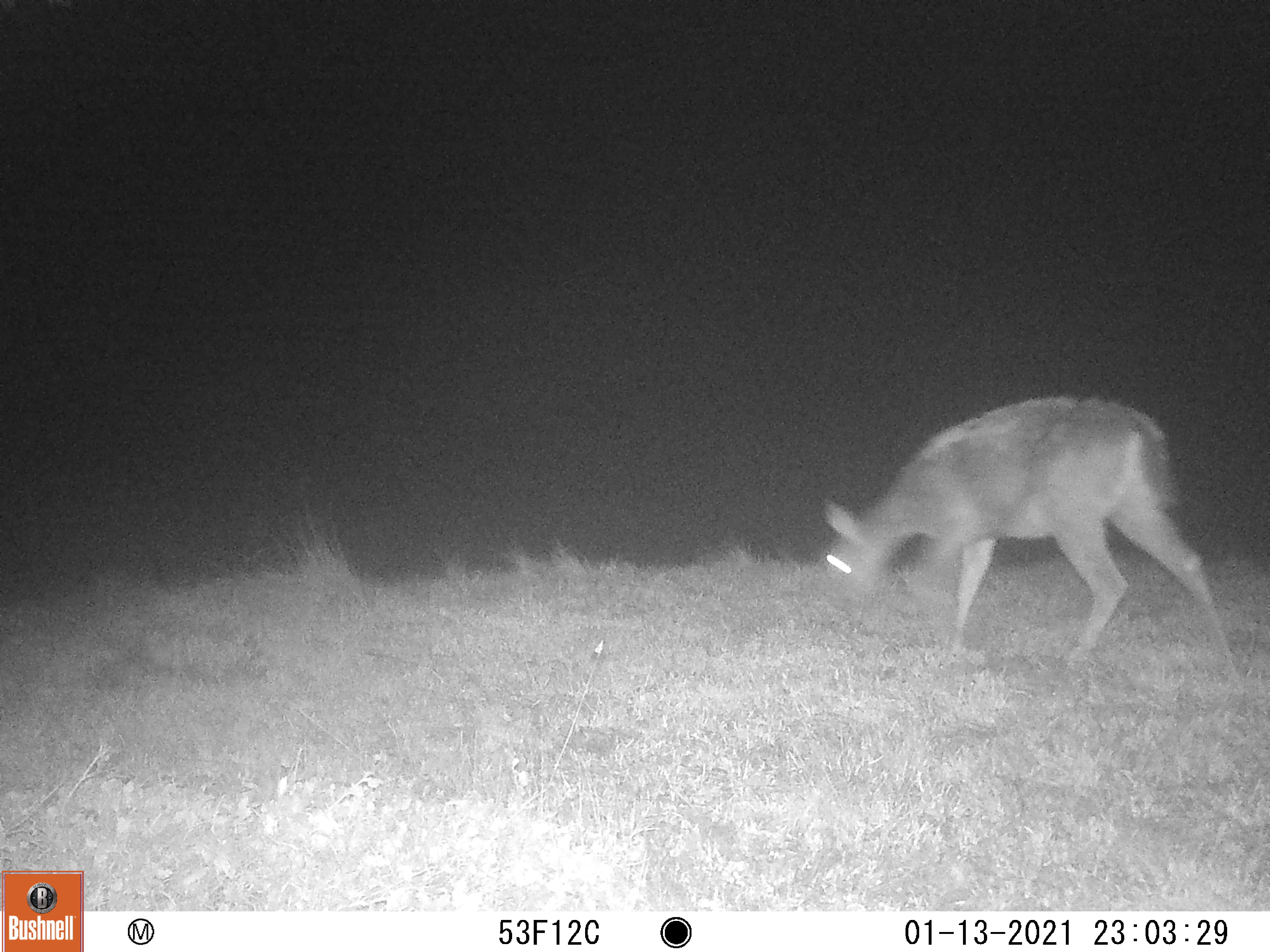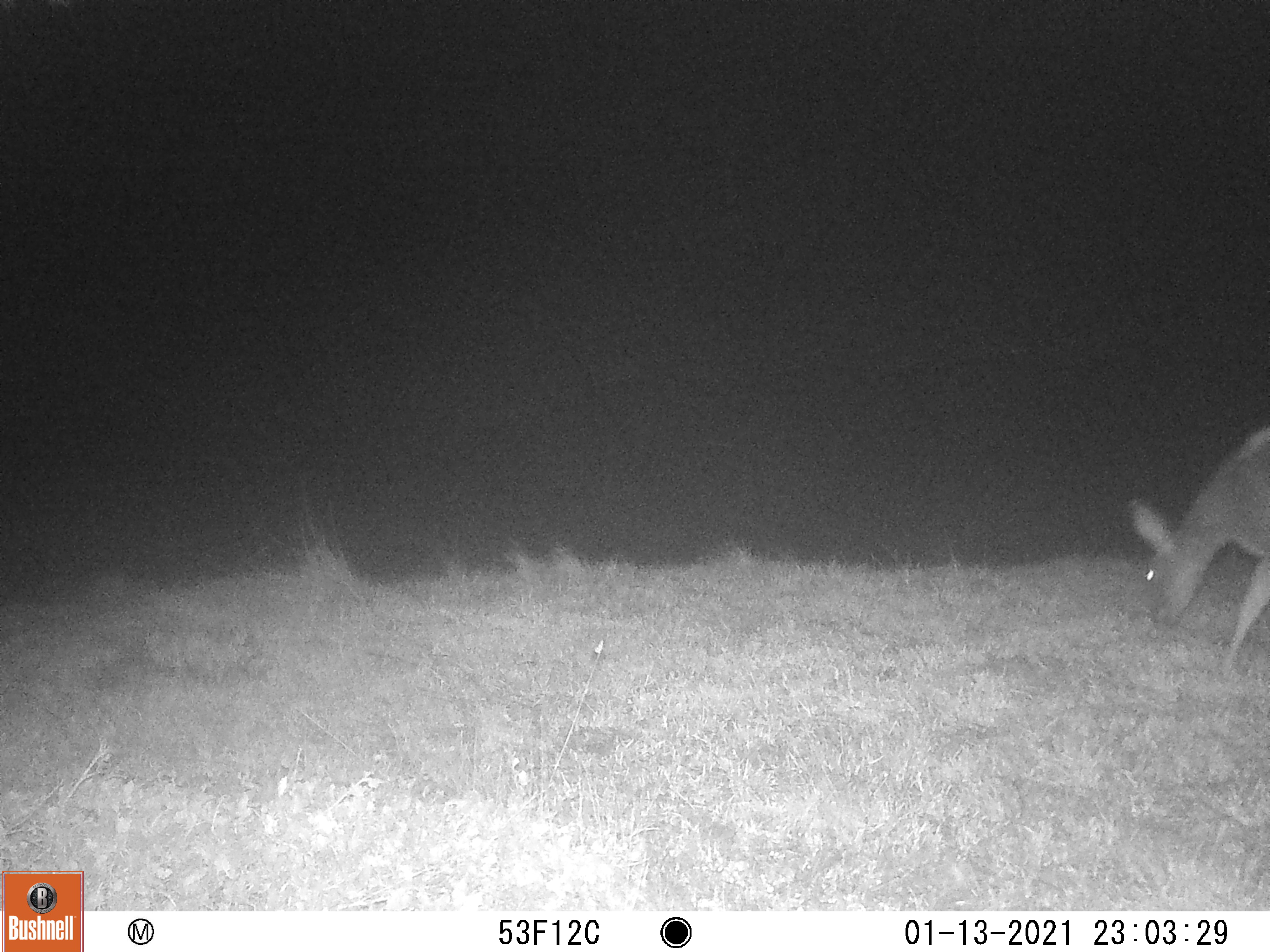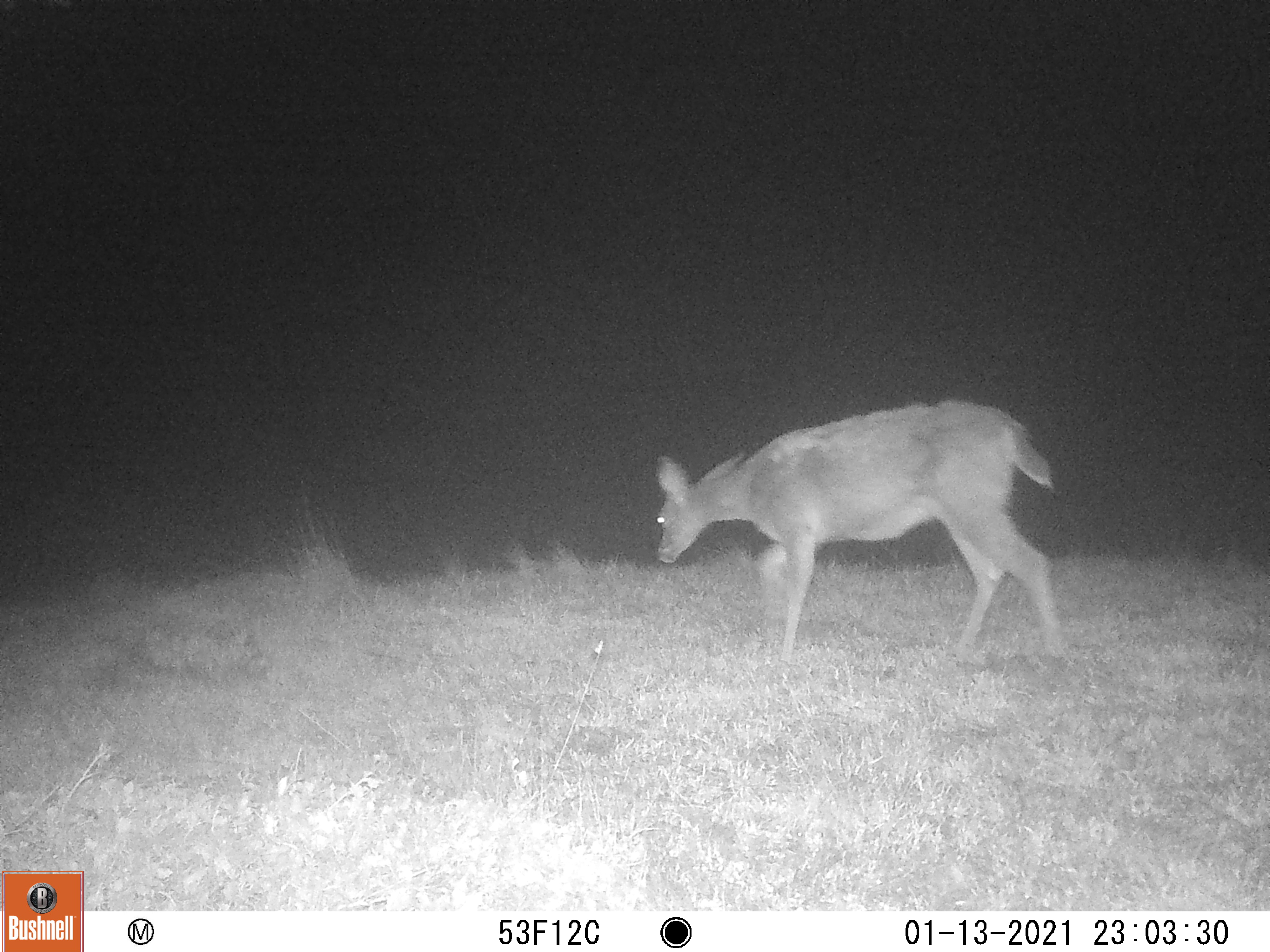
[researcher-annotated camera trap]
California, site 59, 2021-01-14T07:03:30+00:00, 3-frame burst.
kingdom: Animalia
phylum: Chordata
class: Mammalia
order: Artiodactyla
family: Cervidae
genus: Odocoileus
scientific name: Odocoileus hemionus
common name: mule deer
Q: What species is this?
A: Mule deer (Odocoileus hemionus).